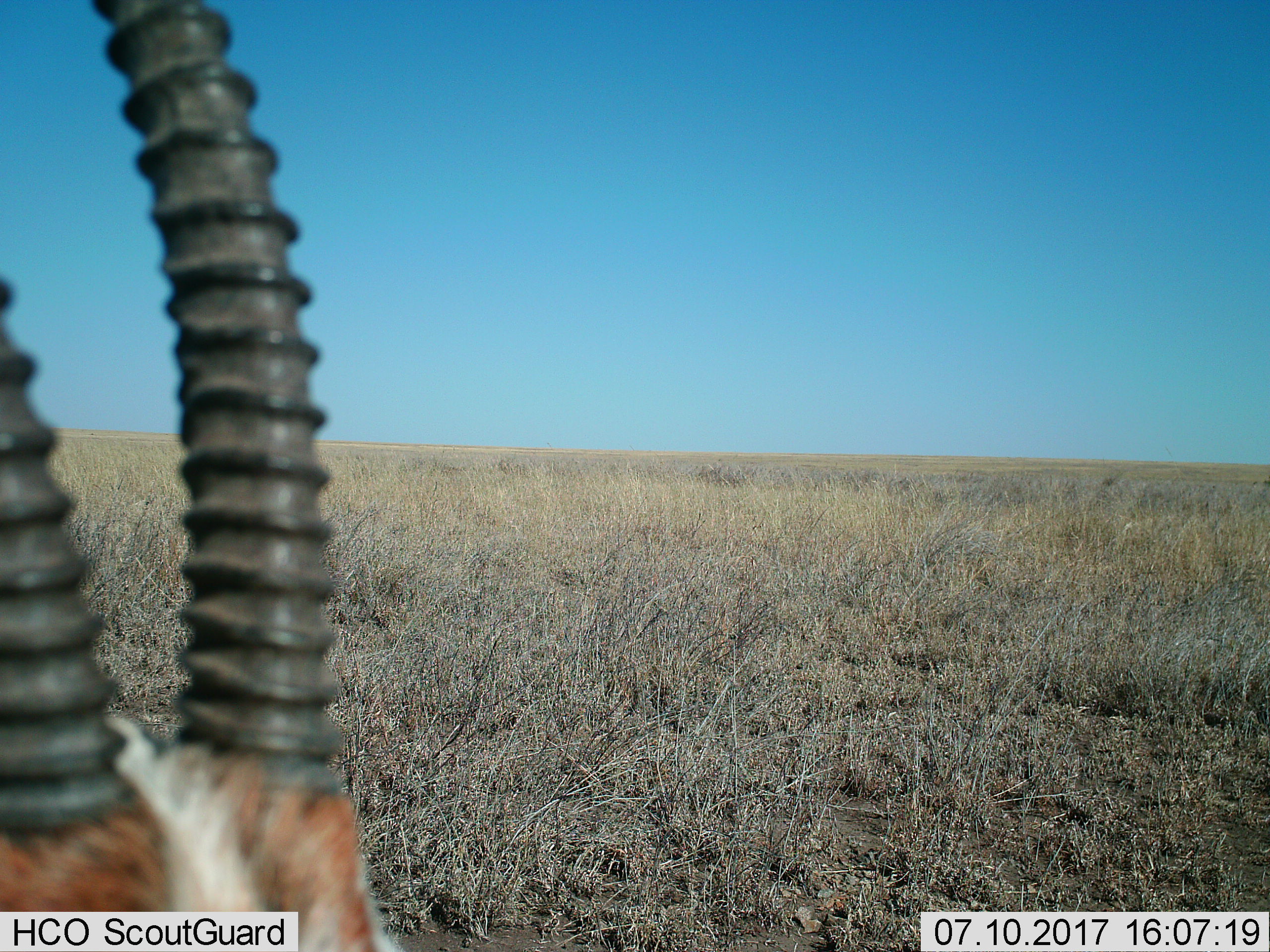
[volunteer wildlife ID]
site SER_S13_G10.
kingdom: Animalia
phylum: Chordata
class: Mammalia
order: Artiodactyla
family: Bovidae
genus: Eudorcas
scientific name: Eudorcas thomsonii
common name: thomson's gazelle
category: gazellethomsons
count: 1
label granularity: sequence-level